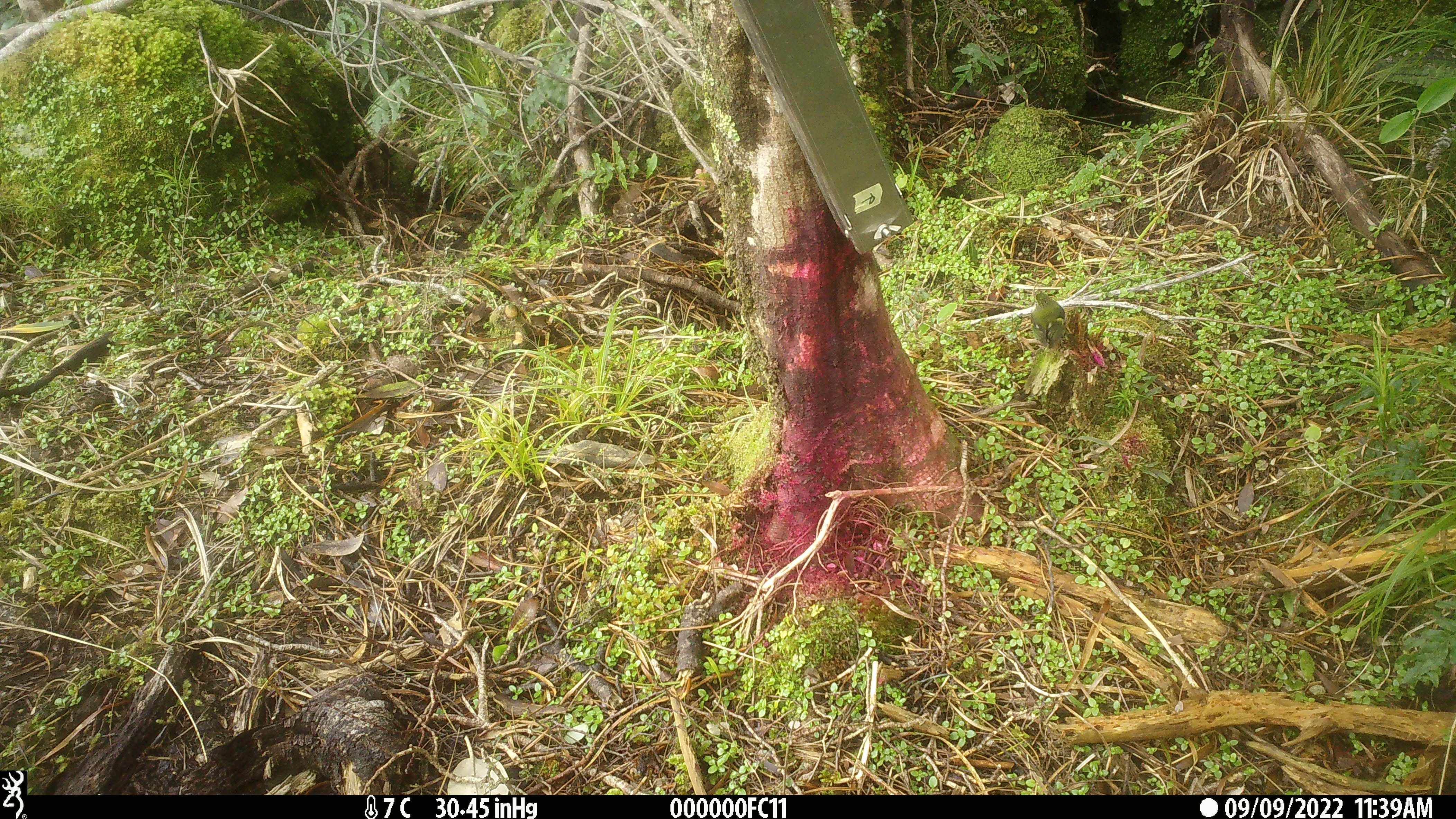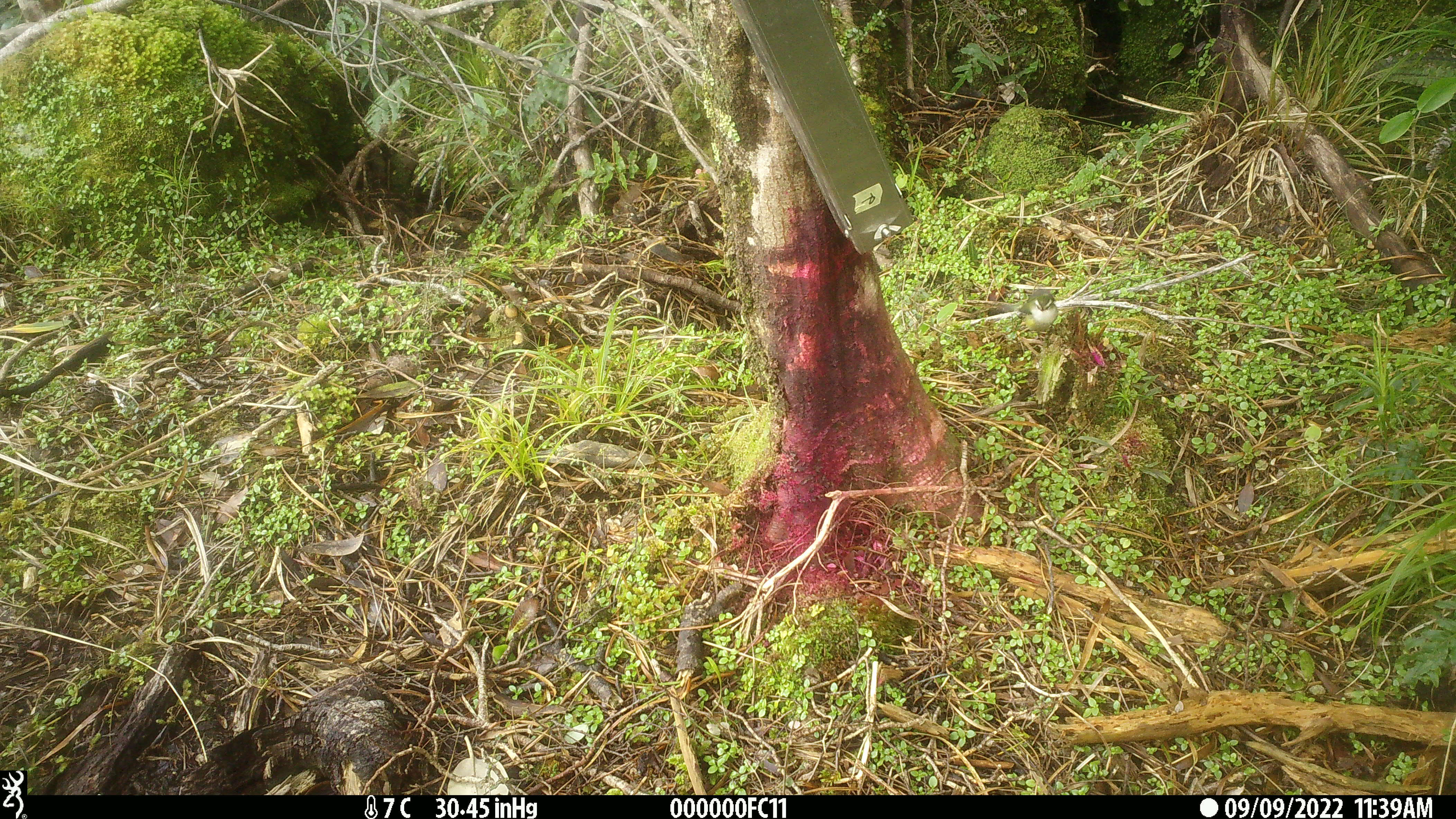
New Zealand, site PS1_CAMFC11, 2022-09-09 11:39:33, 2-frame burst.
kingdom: Animalia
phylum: Chordata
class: Aves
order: Passeriformes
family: Acanthisittidae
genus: Acanthisitta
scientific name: Acanthisitta chloris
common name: rifleman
Rifleman (Acanthisitta chloris).